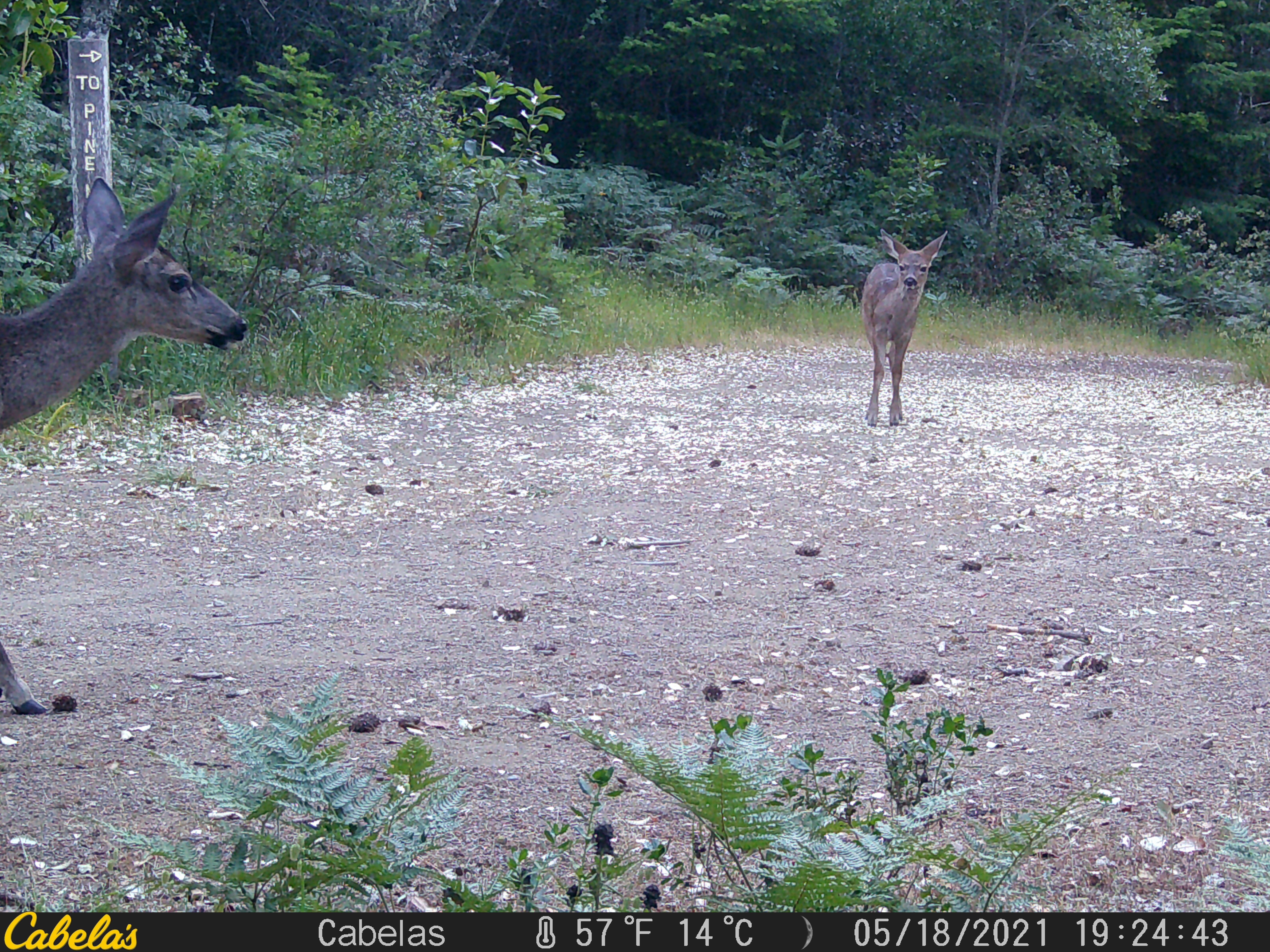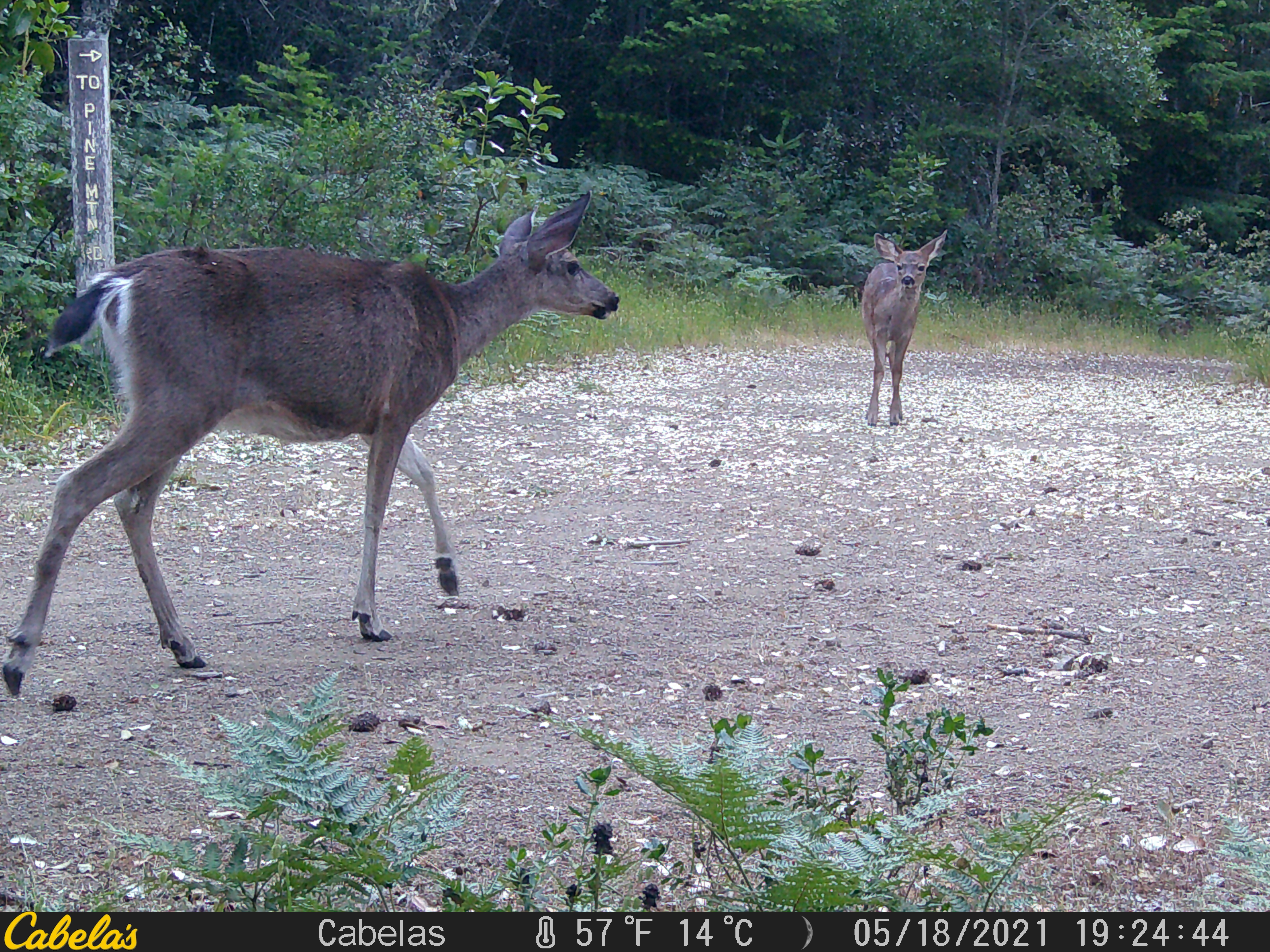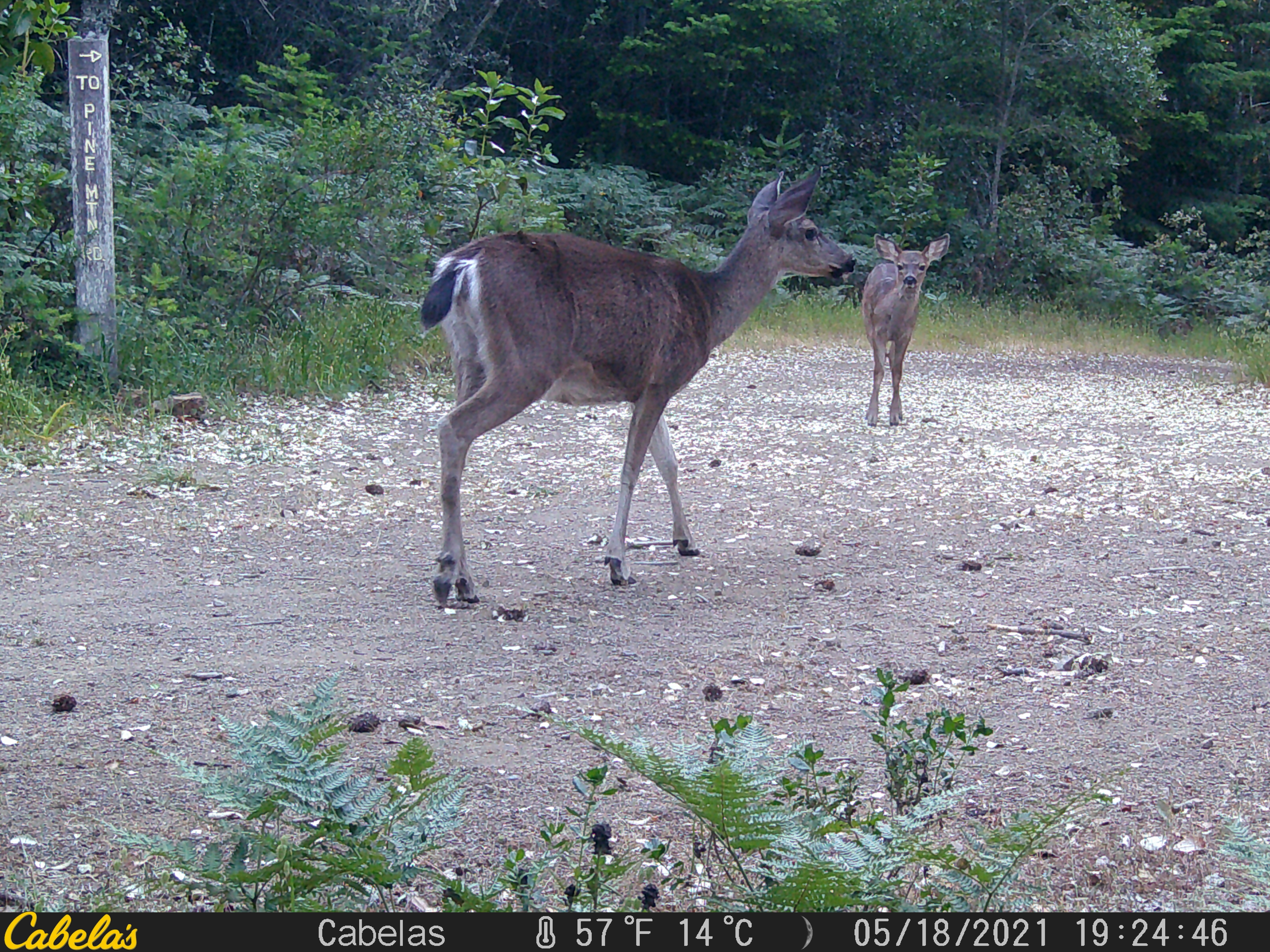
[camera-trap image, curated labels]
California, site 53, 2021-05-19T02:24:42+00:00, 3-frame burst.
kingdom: Animalia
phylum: Chordata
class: Mammalia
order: Artiodactyla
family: Cervidae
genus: Odocoileus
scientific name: Odocoileus hemionus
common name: mule deer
Mule deer (Odocoileus hemionus).